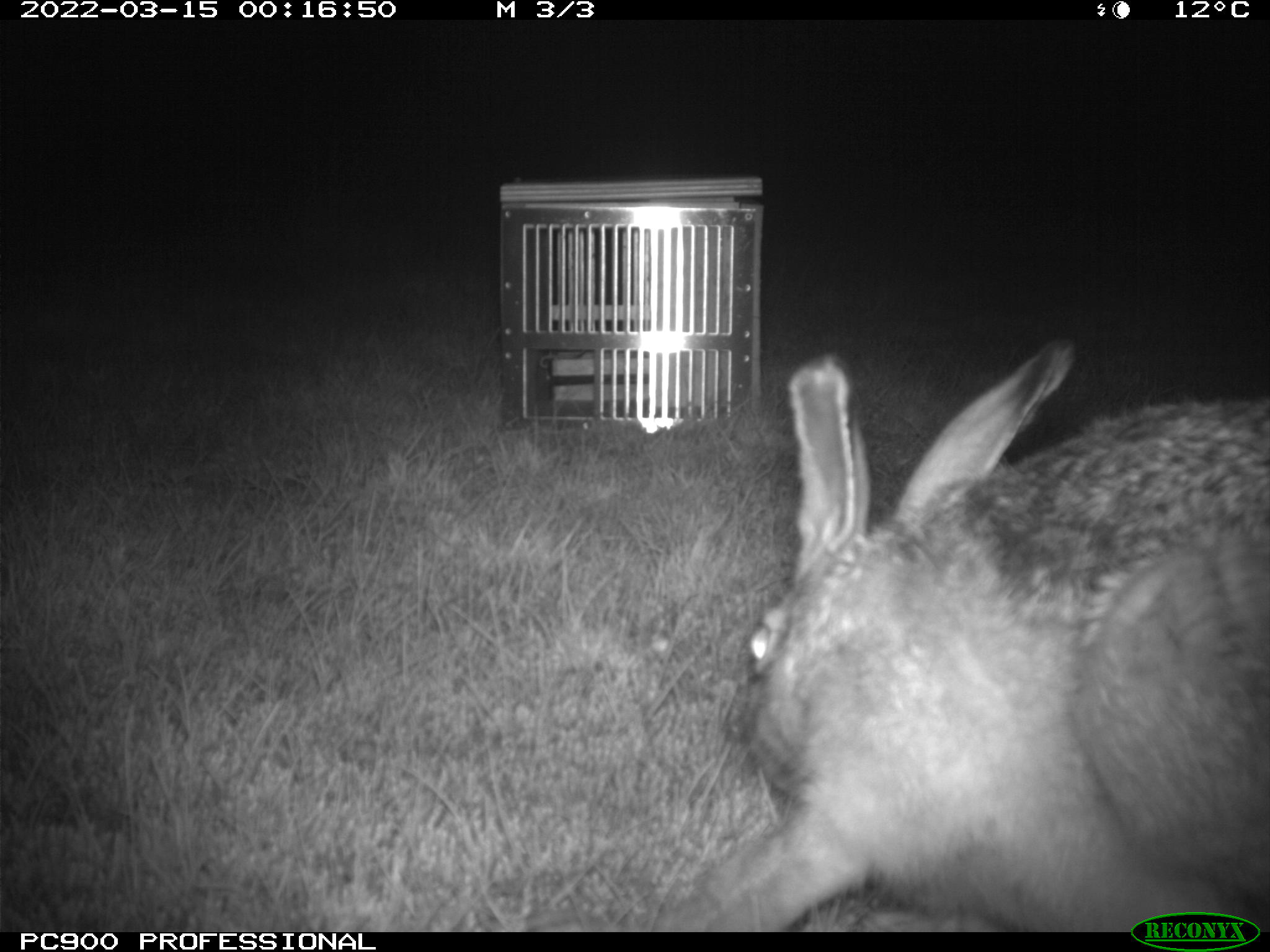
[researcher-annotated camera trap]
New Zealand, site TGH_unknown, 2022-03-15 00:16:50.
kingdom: Animalia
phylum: Chordata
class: Mammalia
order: Lagomorpha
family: Leporidae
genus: Lepus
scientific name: Lepus europaeus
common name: brown hare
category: hare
Hare (brown hare) (Lepus europaeus).